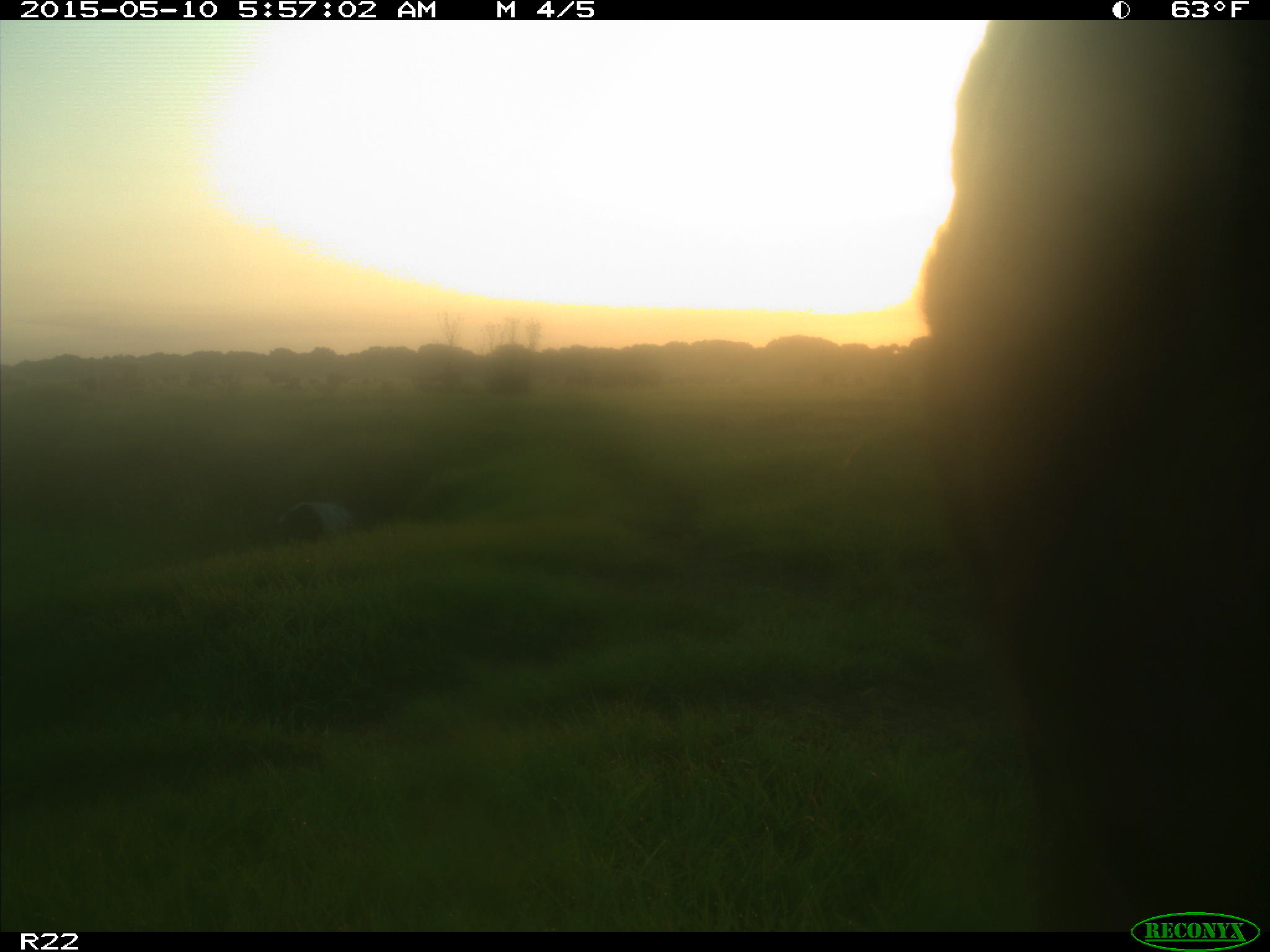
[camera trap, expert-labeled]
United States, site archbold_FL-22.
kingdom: Animalia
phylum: Chordata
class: Mammalia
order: Artiodactyla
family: Bovidae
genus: Bos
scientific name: Bos taurus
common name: domestic cow